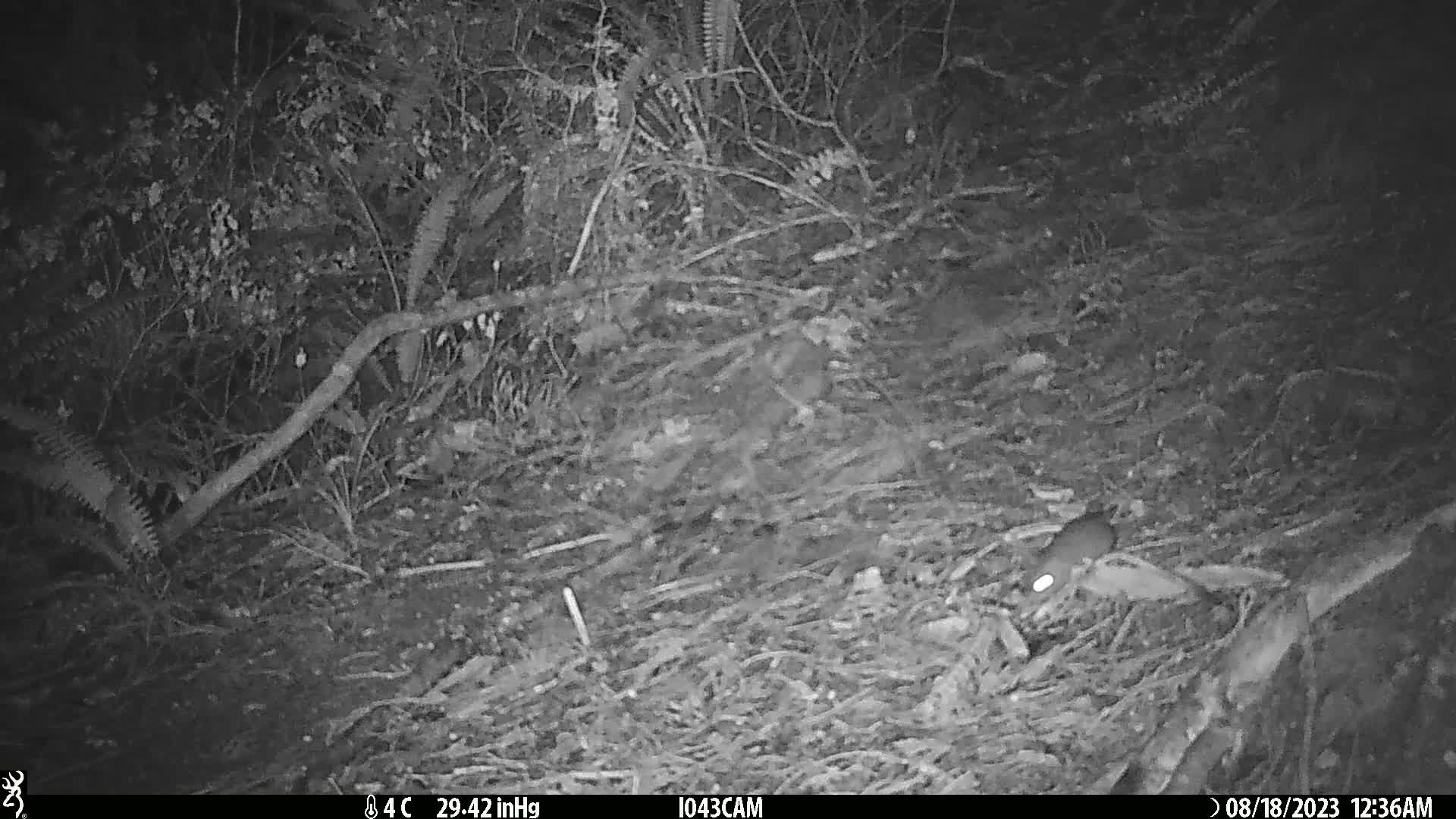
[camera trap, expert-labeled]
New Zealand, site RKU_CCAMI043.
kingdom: Animalia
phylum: Chordata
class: Mammalia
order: Rodentia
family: Muridae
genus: Rattus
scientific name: Rattus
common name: rat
Rat (Rattus).